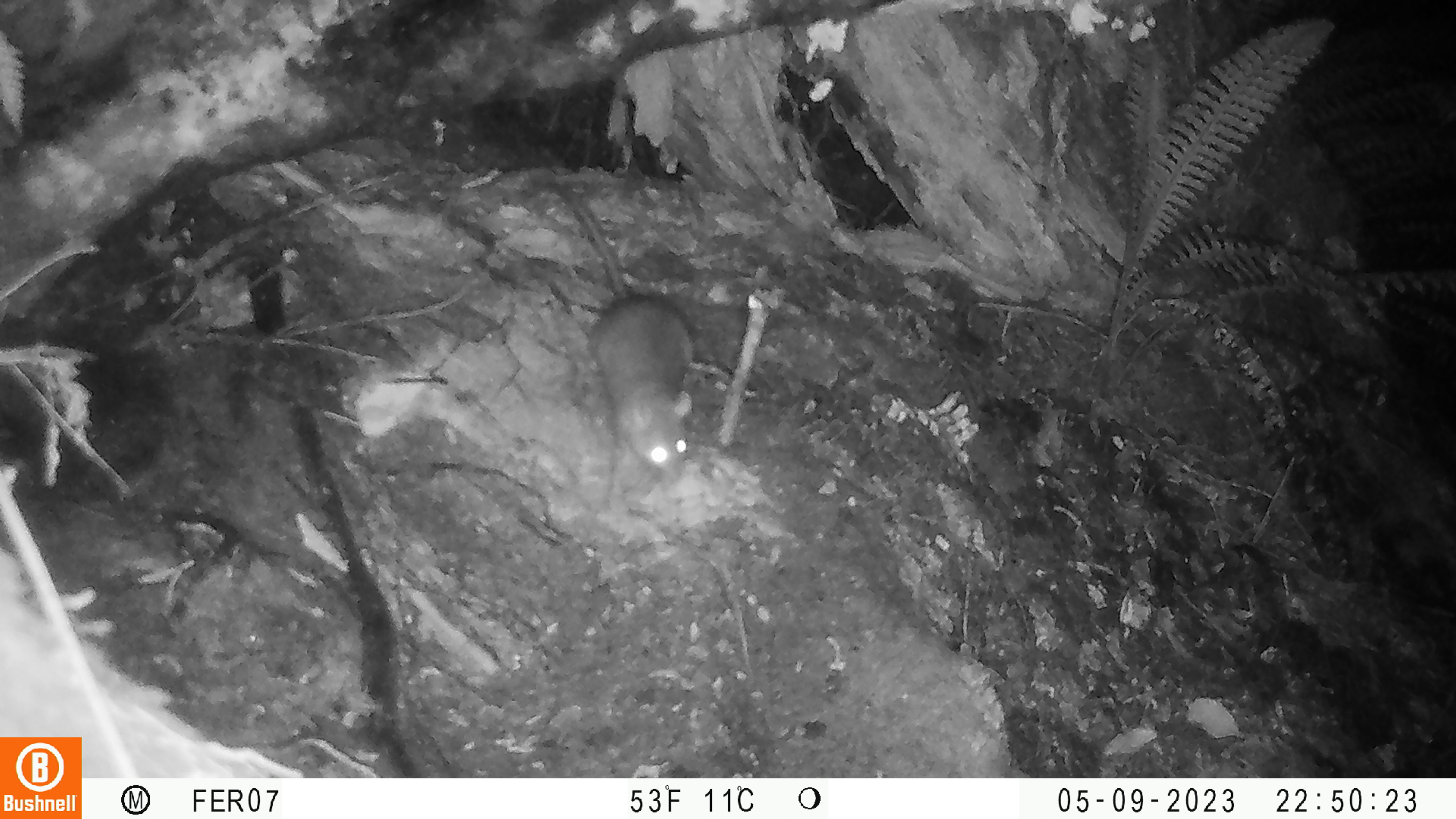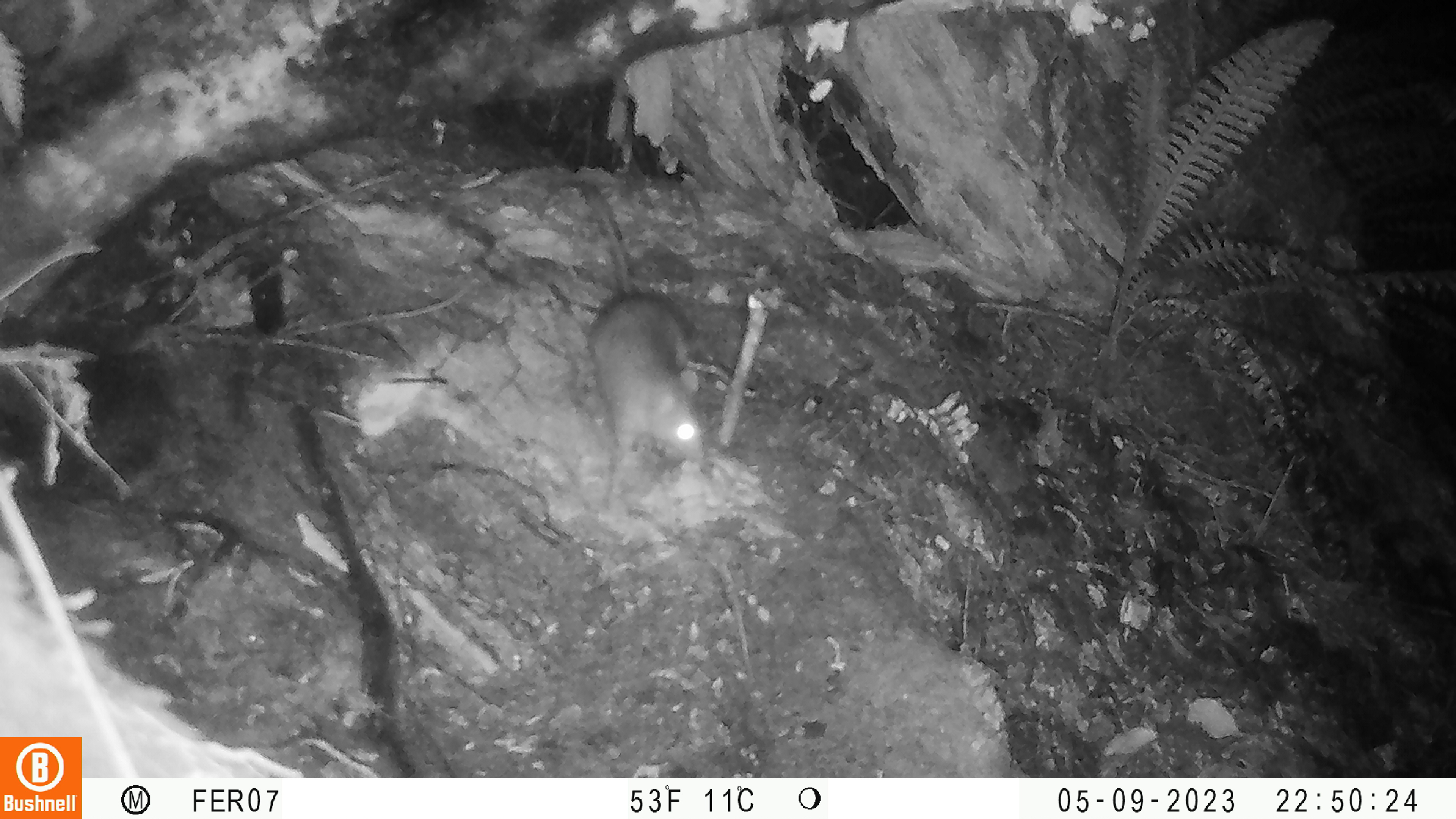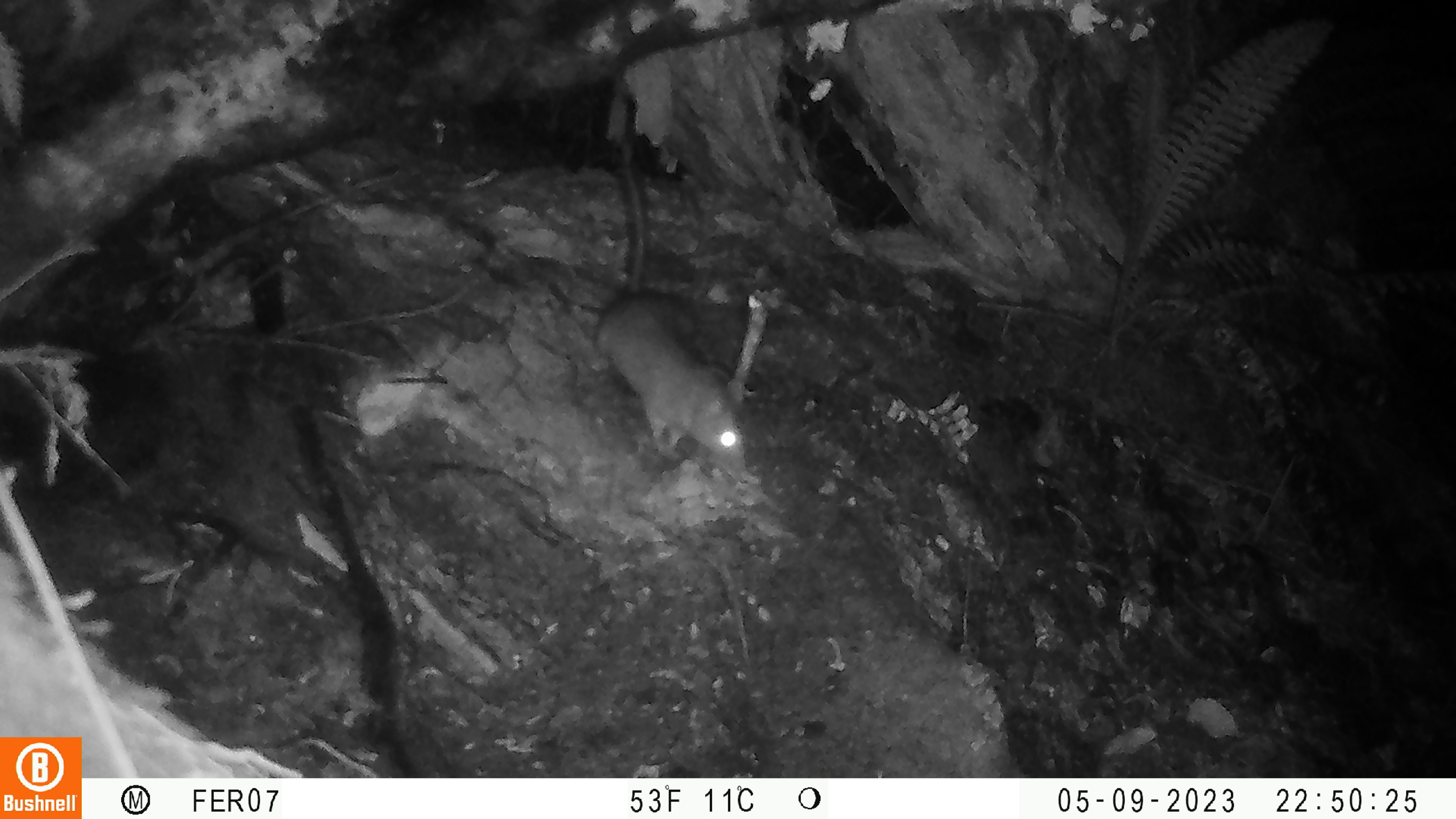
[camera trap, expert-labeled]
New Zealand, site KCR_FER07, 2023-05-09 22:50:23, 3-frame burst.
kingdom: Animalia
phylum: Chordata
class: Mammalia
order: Rodentia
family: Muridae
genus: Rattus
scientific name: Rattus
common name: rat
Rat (Rattus).